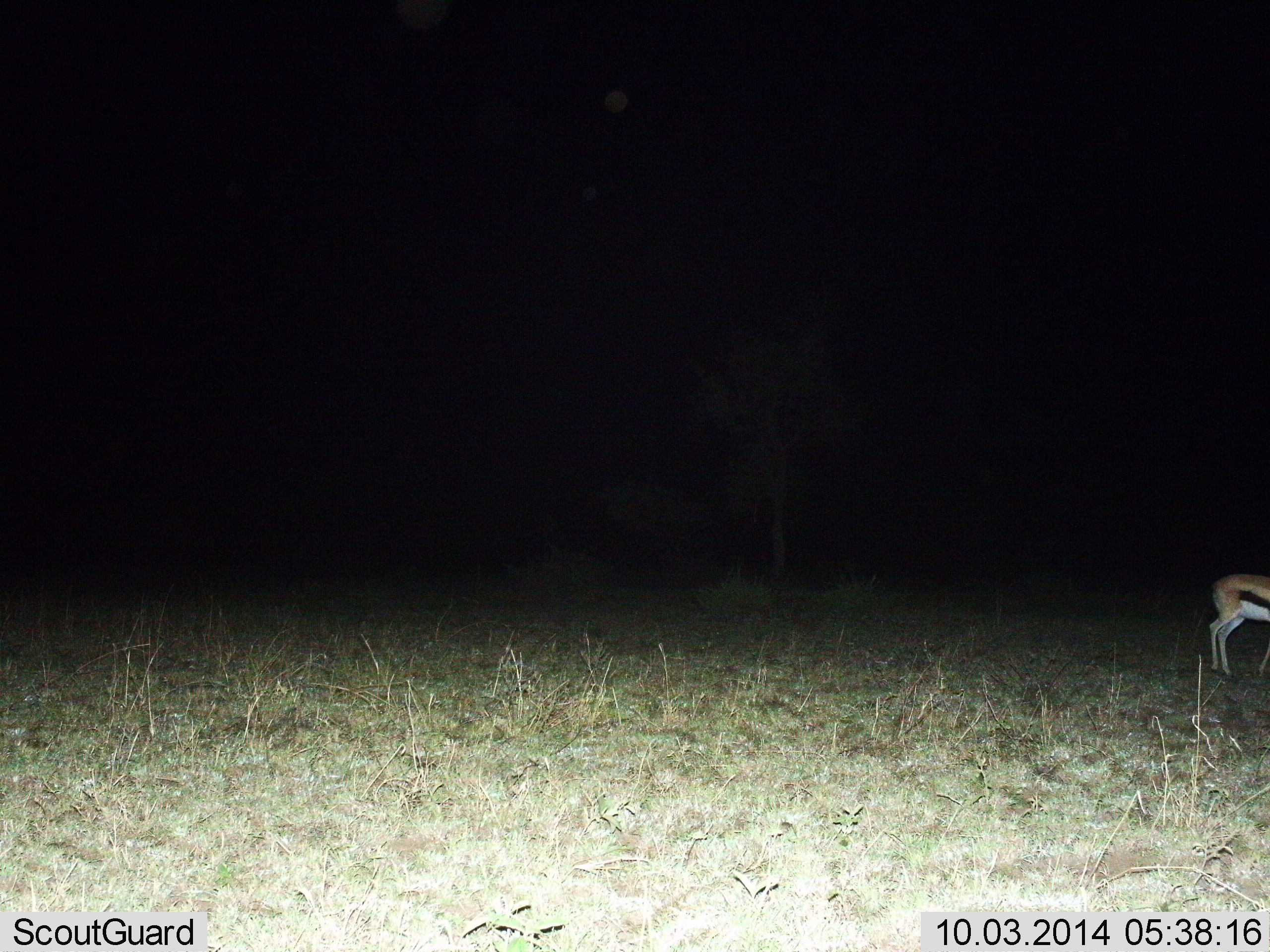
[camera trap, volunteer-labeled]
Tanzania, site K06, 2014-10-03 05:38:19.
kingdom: Animalia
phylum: Chordata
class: Mammalia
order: Artiodactyla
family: Bovidae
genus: Eudorcas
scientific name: Eudorcas thomsonii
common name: thomson's gazelle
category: gazellethomsons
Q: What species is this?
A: Gazellethomsons (thomson's gazelle) (Eudorcas thomsonii).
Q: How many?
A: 1.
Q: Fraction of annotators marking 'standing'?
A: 70%.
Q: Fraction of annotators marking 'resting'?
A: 10%.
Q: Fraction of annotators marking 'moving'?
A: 10%.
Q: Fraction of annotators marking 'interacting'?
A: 10%.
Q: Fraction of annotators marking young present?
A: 0%.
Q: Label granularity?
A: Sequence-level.